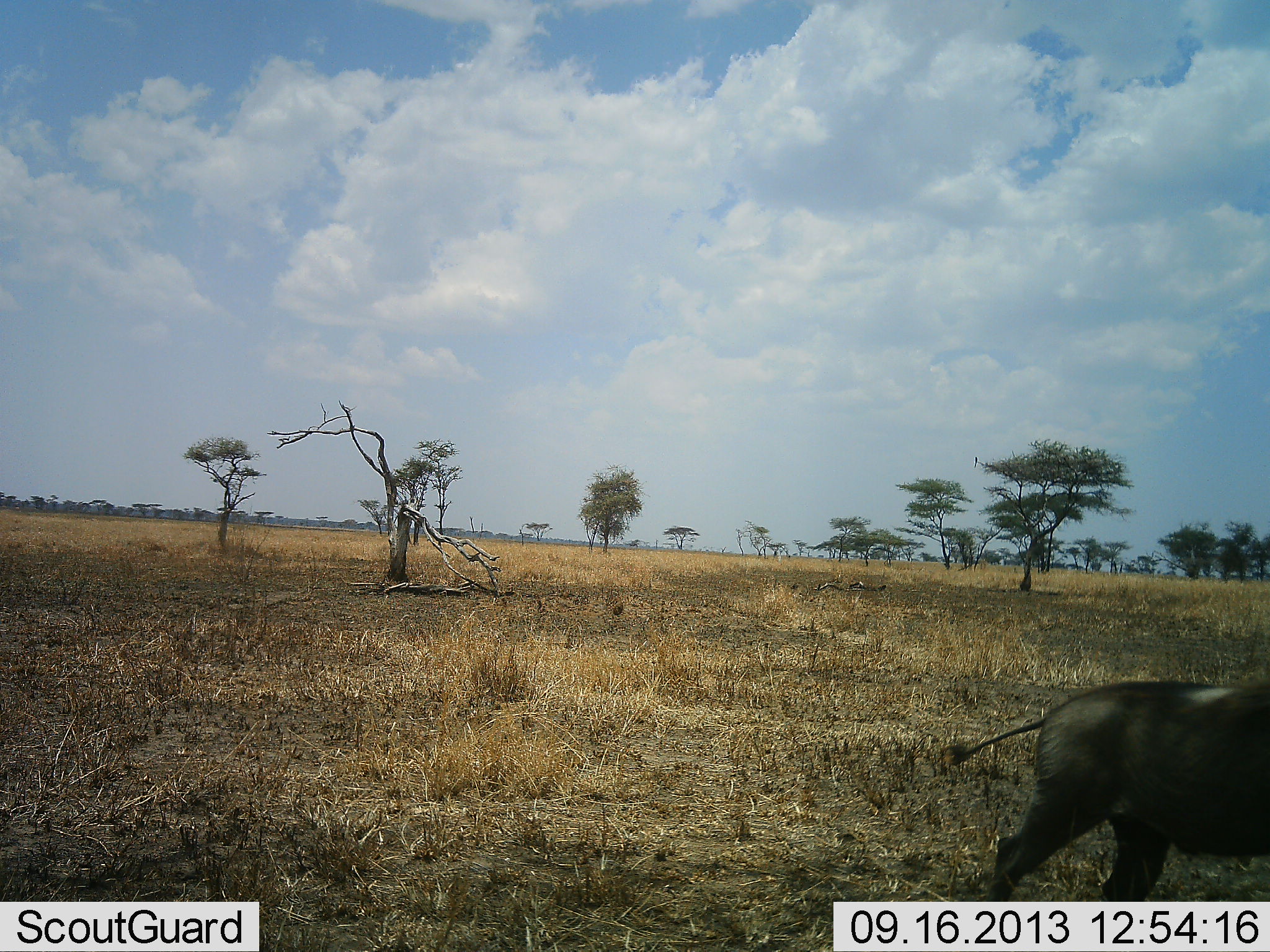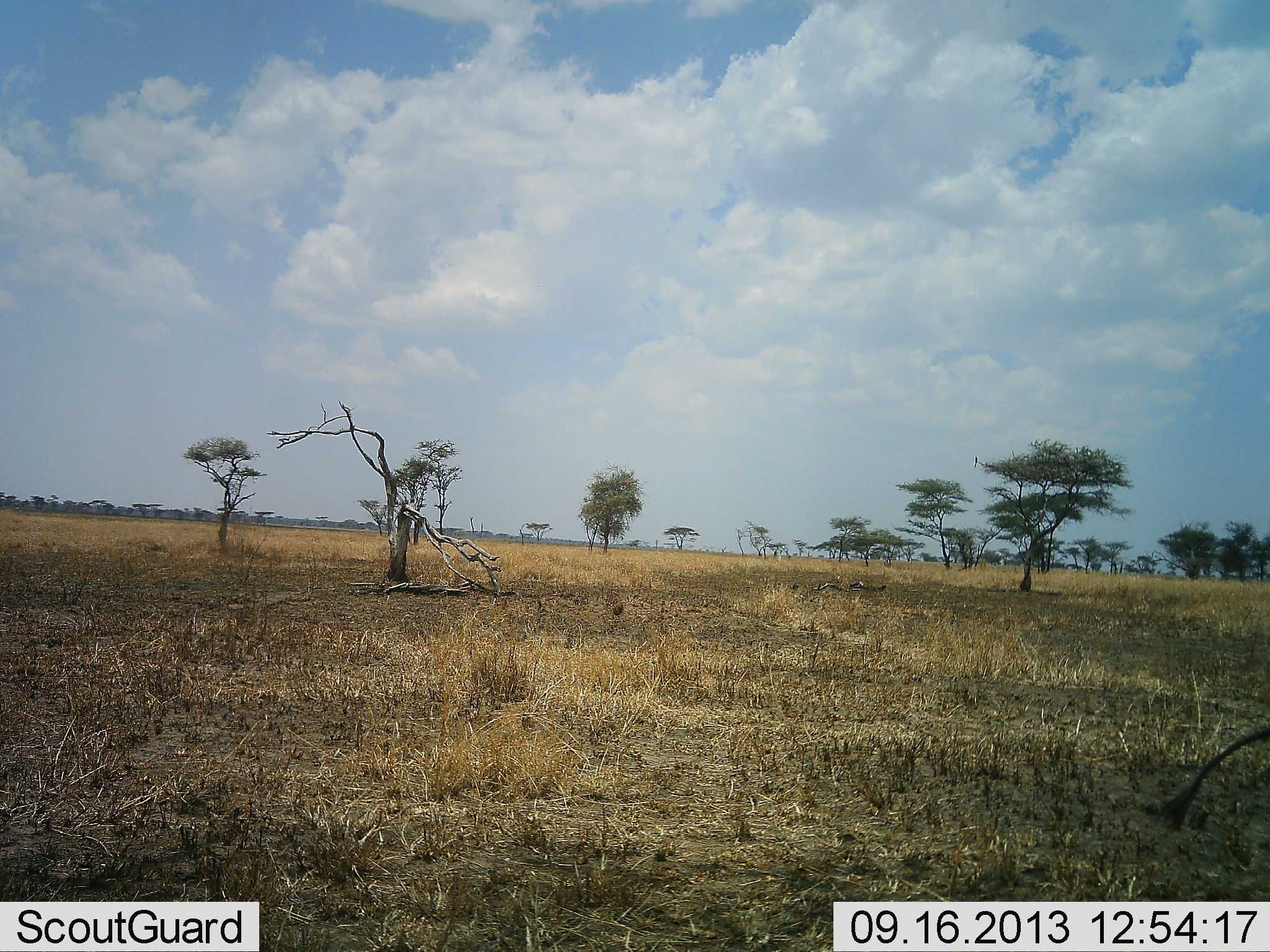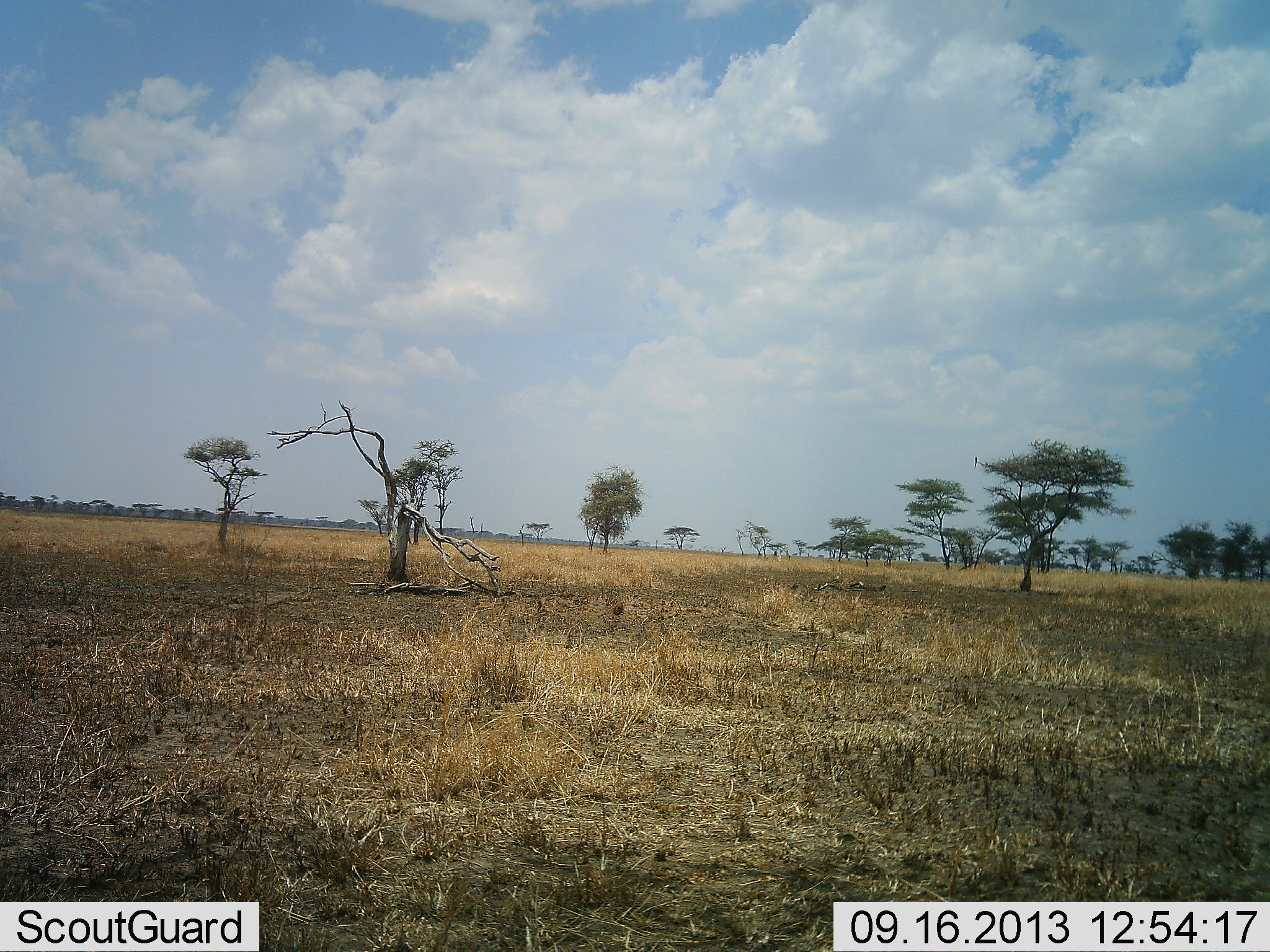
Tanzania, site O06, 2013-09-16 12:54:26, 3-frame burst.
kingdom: Animalia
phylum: Chordata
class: Mammalia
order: Artiodactyla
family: Suidae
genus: Phacochoerus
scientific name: Phacochoerus africanus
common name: warthog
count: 1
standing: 10%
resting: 0%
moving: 100%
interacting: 0%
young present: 0%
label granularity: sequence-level